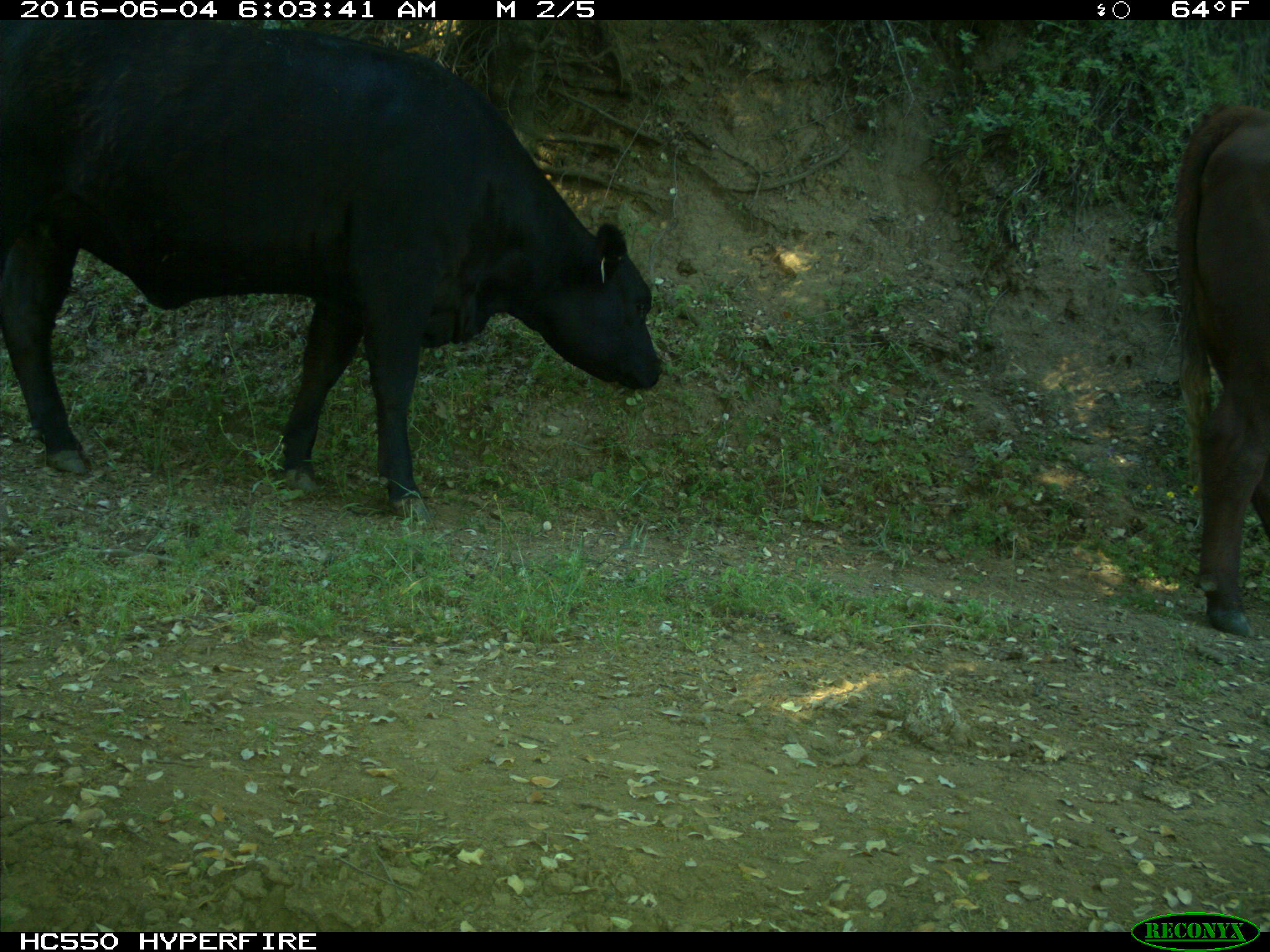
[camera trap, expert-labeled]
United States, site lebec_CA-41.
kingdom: Animalia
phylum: Chordata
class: Mammalia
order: Artiodactyla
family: Bovidae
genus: Bos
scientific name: Bos taurus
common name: domestic cow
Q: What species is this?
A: Bos taurus (domestic cow).